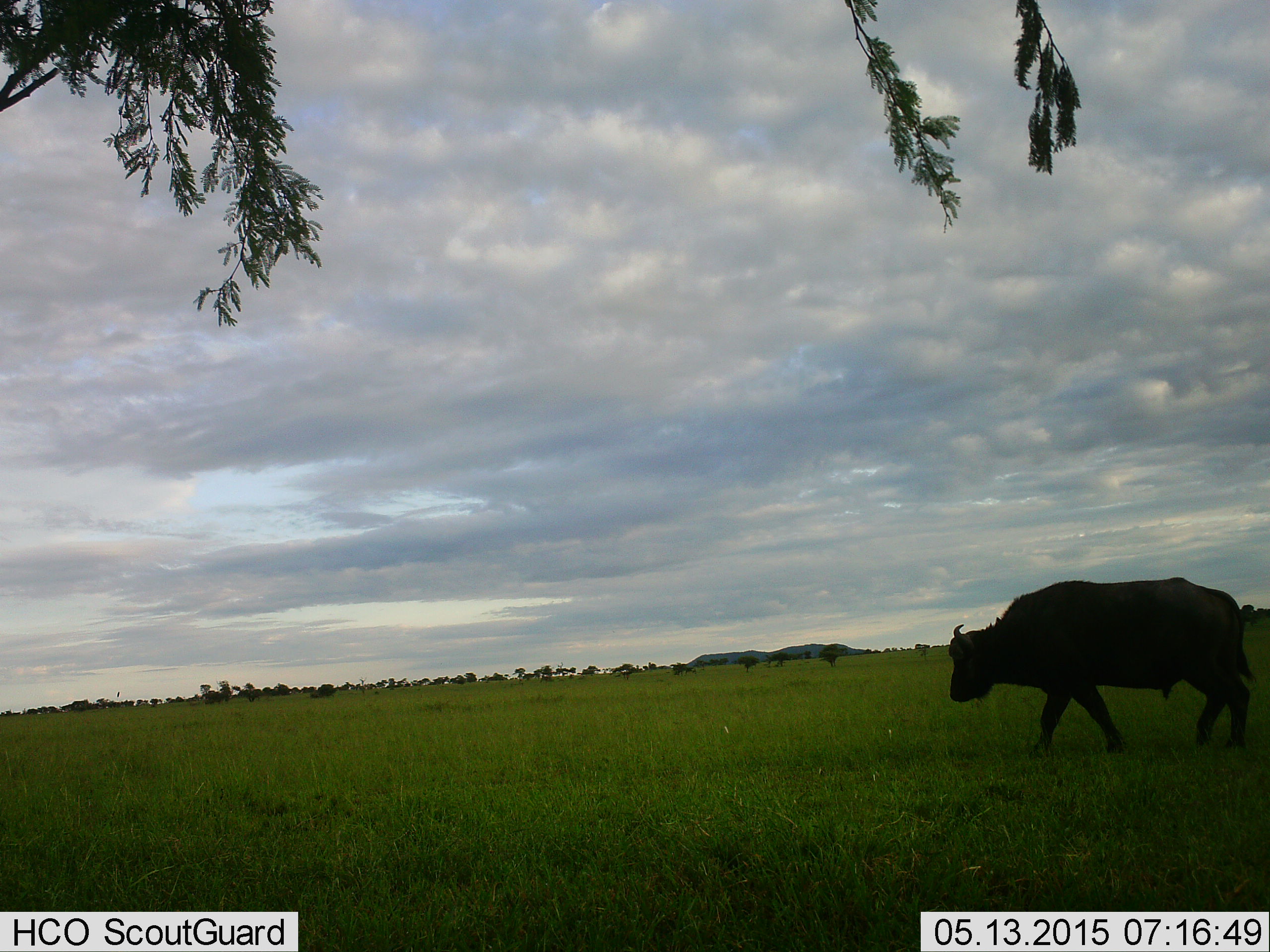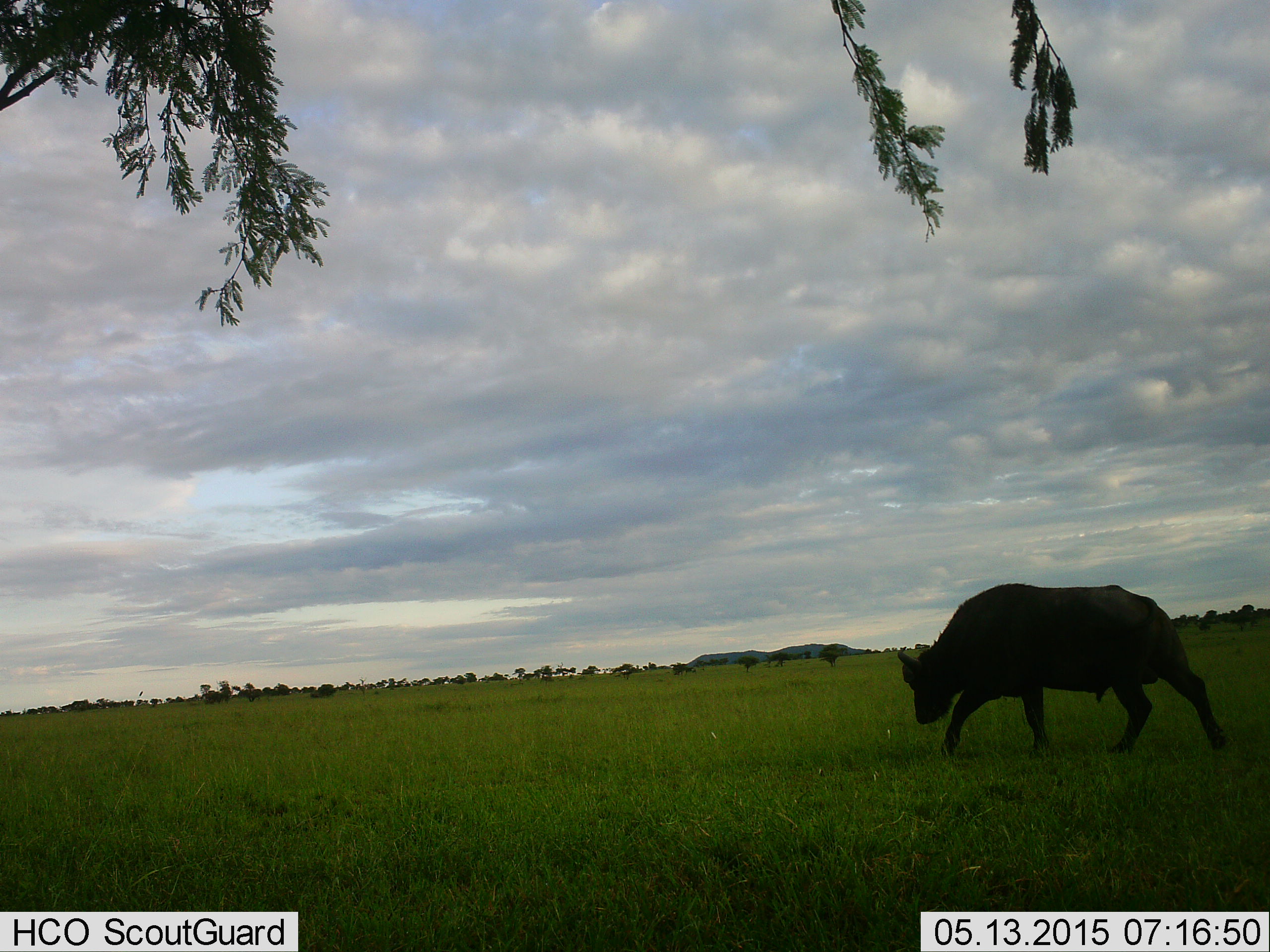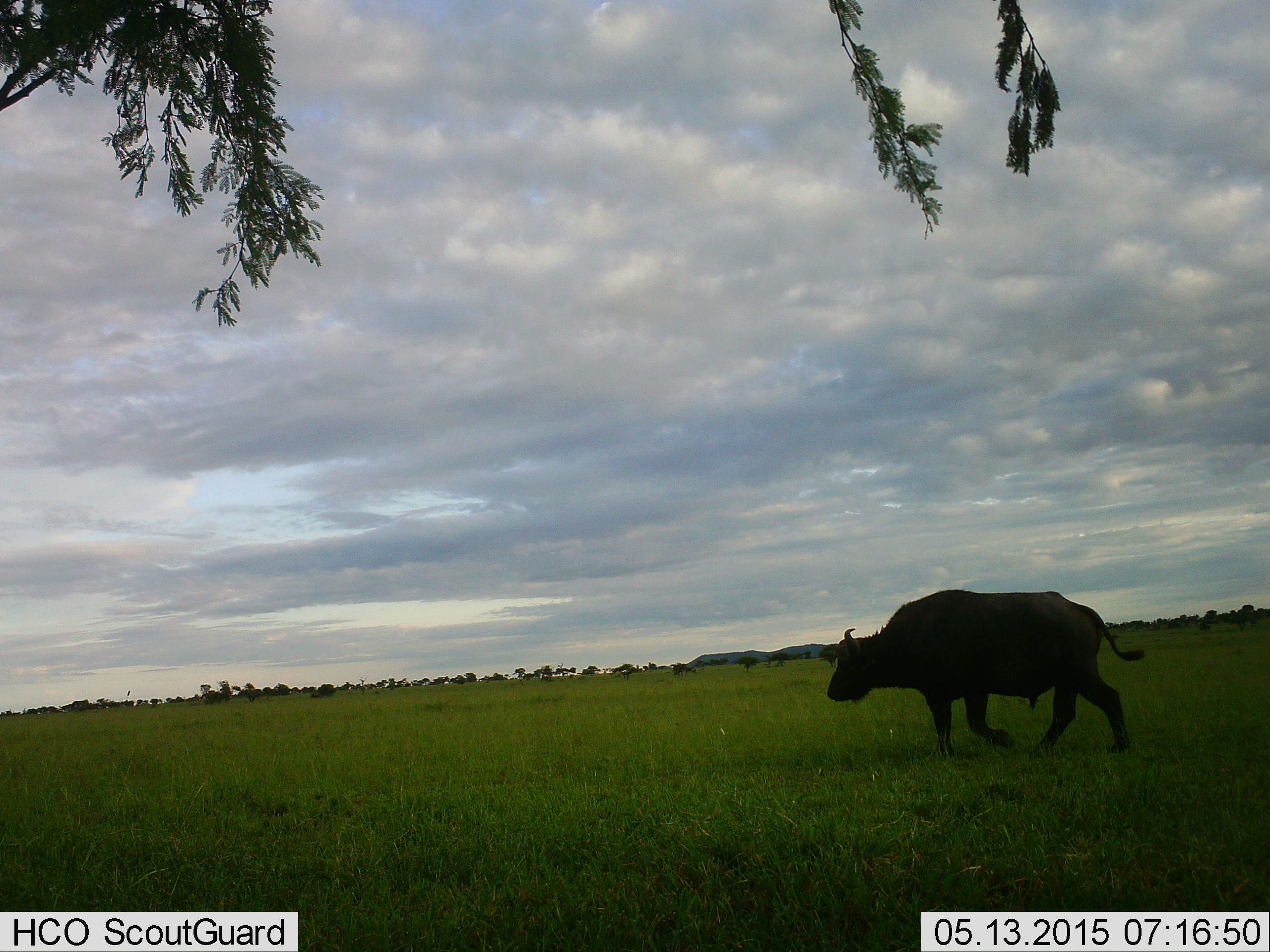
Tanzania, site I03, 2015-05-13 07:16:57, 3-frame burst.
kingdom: Animalia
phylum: Chordata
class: Mammalia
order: Artiodactyla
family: Bovidae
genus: Syncerus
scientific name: Syncerus caffer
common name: cape buffalo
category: buffalo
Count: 1.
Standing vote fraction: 10%.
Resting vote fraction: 0%.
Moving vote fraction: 90%.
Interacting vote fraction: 0%.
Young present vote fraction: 0%.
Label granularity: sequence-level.